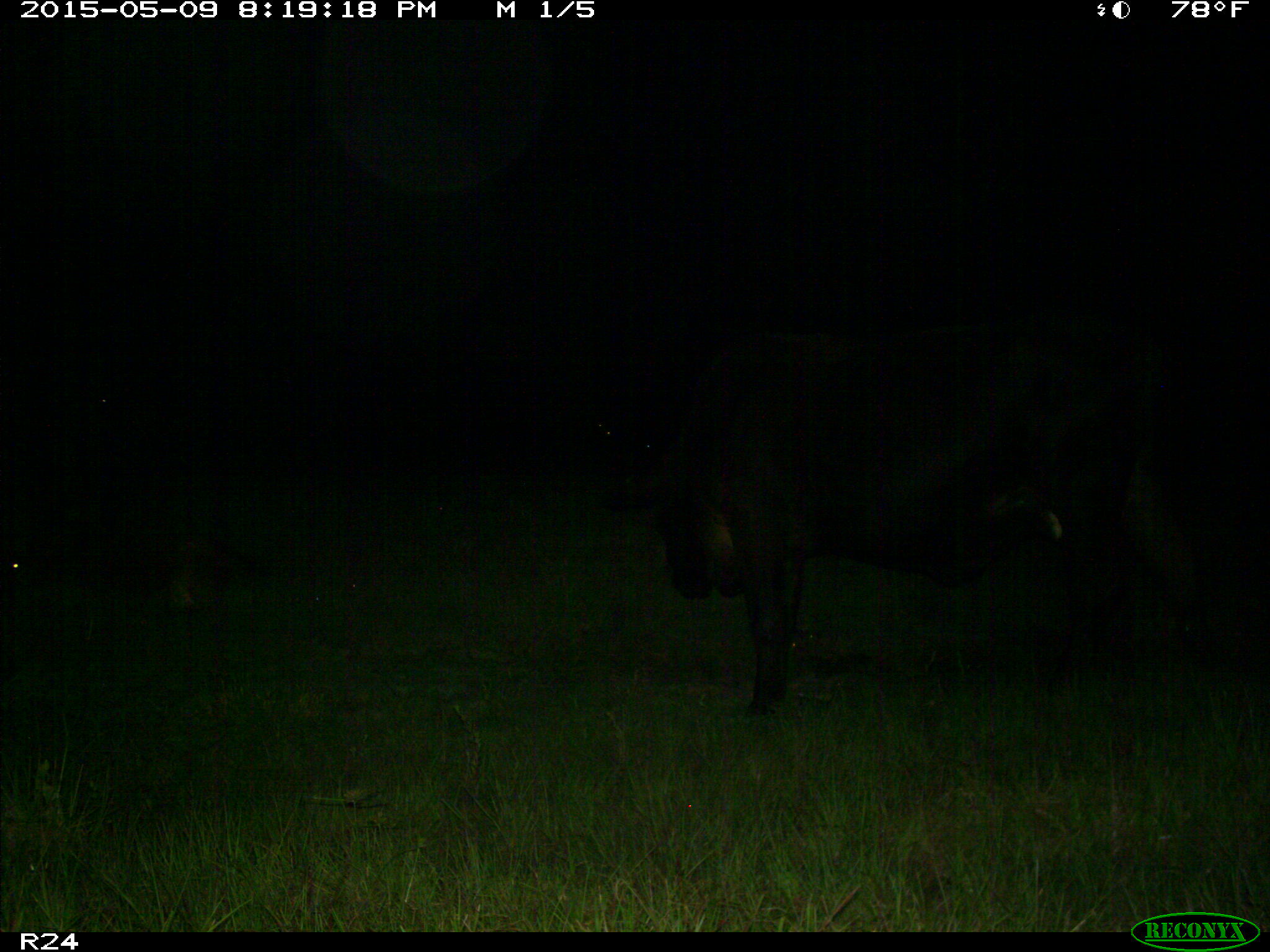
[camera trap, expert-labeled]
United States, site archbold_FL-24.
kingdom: Animalia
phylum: Chordata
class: Mammalia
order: Artiodactyla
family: Bovidae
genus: Bos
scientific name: Bos taurus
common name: domestic cow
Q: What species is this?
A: Bos taurus (domestic cow).